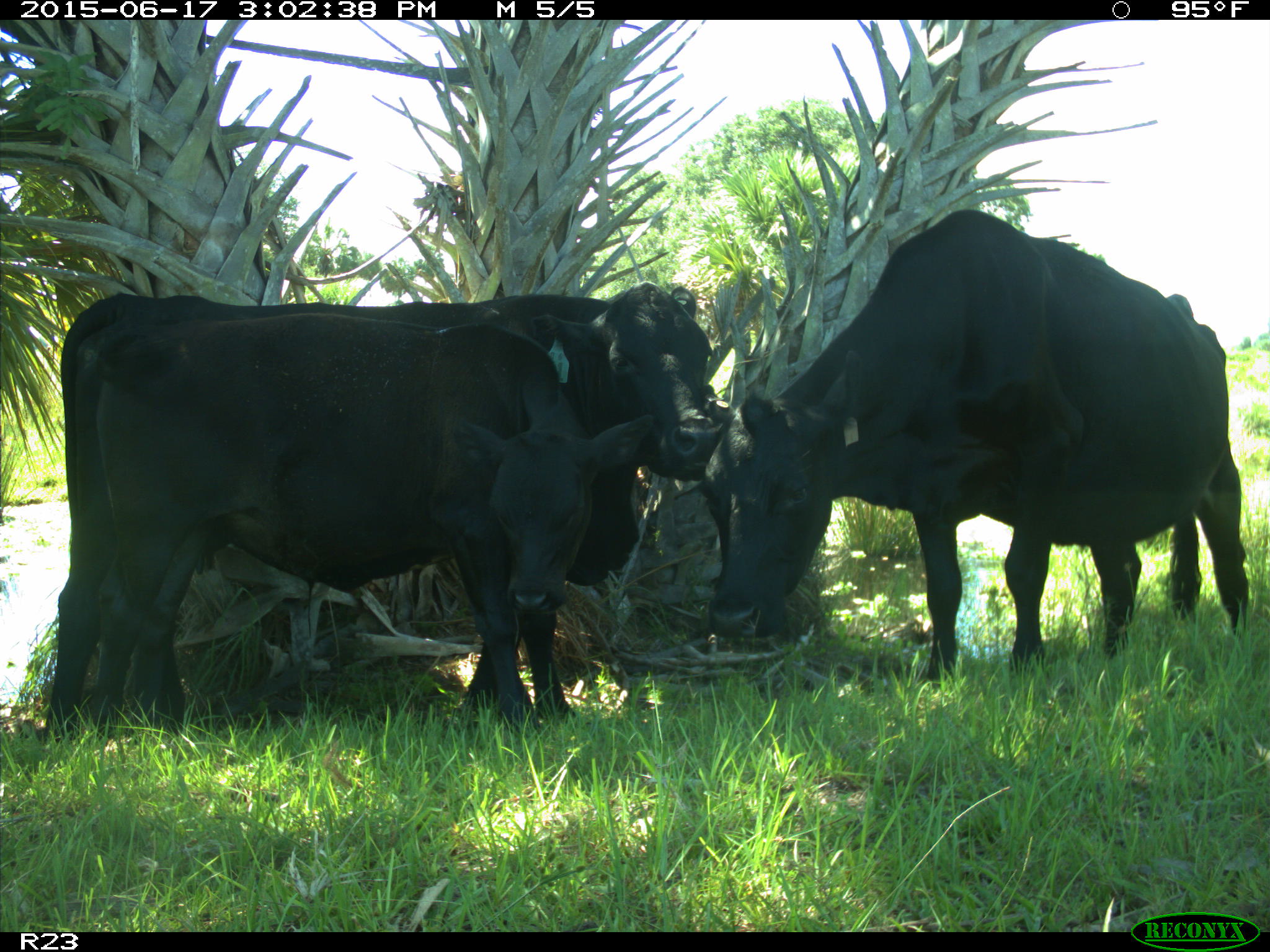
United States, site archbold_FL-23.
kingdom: Animalia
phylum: Chordata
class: Mammalia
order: Artiodactyla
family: Bovidae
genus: Bos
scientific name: Bos taurus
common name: domestic cow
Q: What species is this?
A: Bos taurus (domestic cow).